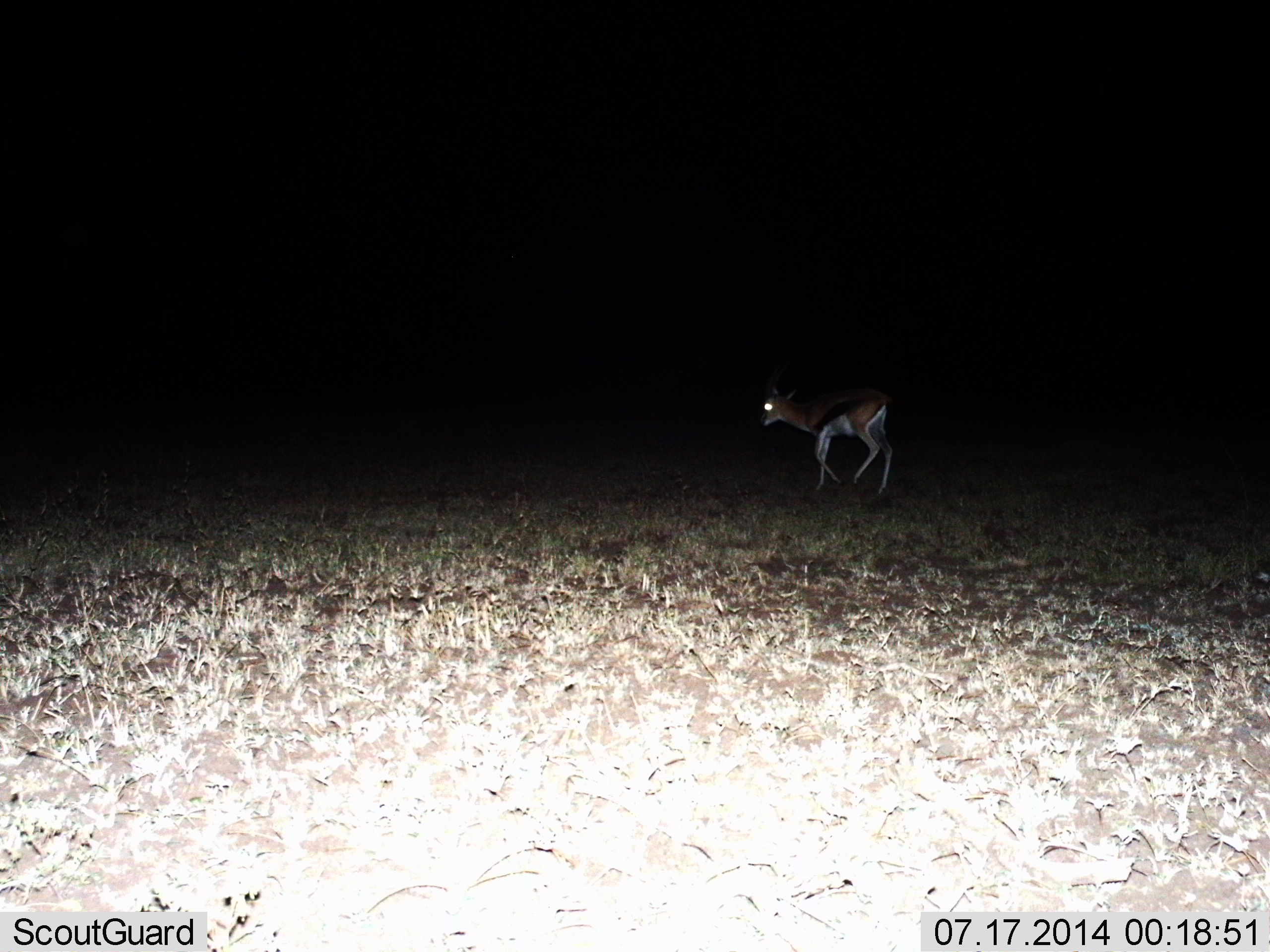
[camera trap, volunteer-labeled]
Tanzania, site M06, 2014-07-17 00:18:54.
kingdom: Animalia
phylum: Chordata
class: Mammalia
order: Artiodactyla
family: Bovidae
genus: Eudorcas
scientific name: Eudorcas thomsonii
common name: thomson's gazelle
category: gazellethomsons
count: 1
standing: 30%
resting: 0%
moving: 70%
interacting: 0%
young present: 0%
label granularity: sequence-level